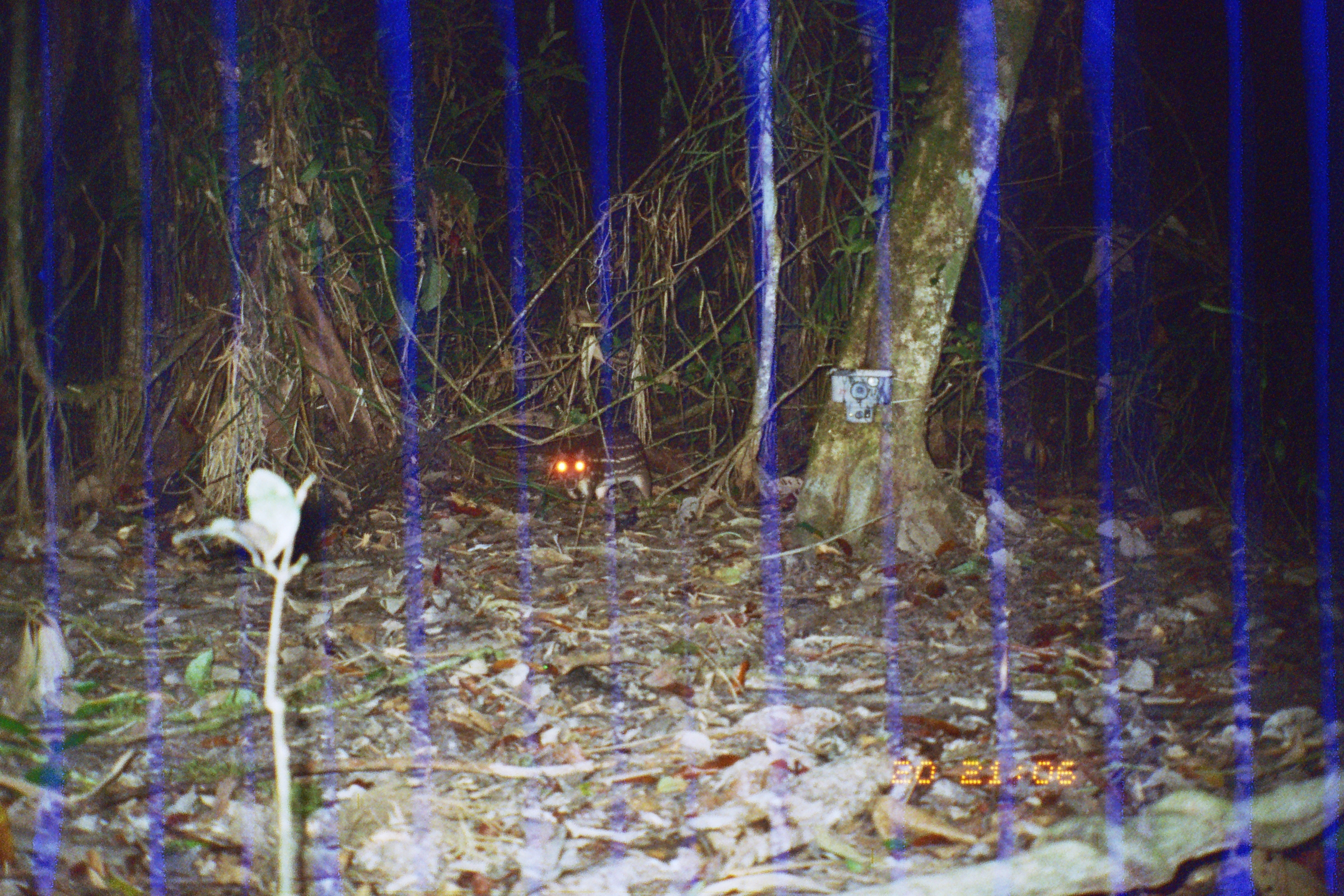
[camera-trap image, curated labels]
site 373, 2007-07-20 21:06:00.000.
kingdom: Animalia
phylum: Chordata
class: Mammalia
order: Rodentia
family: Cuniculidae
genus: Cuniculus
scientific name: Cuniculus paca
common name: spotted paca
Cuniculus paca (spotted paca).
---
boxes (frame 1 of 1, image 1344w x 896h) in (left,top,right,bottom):
cuniculus paca: (554,426,653,501)